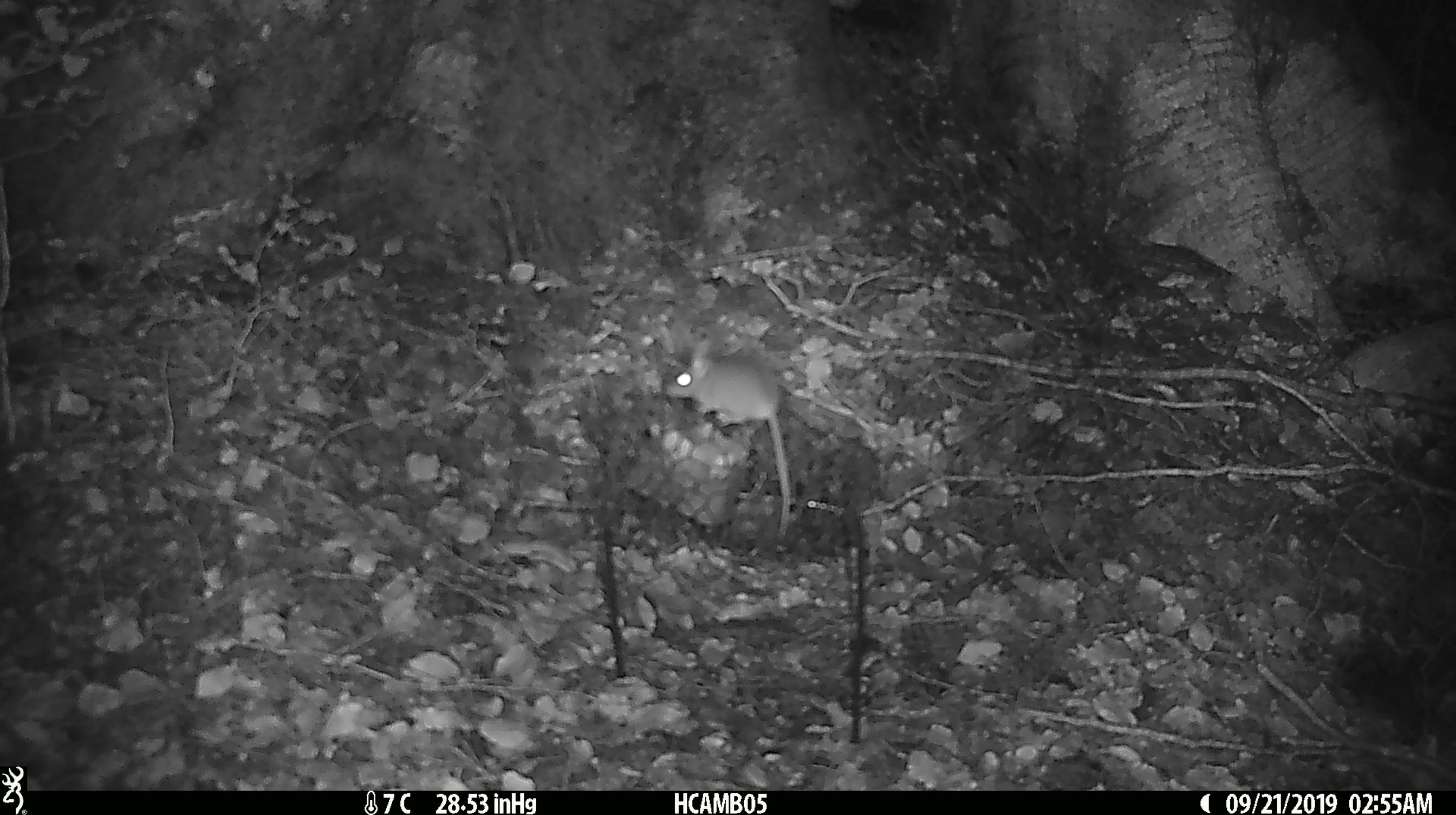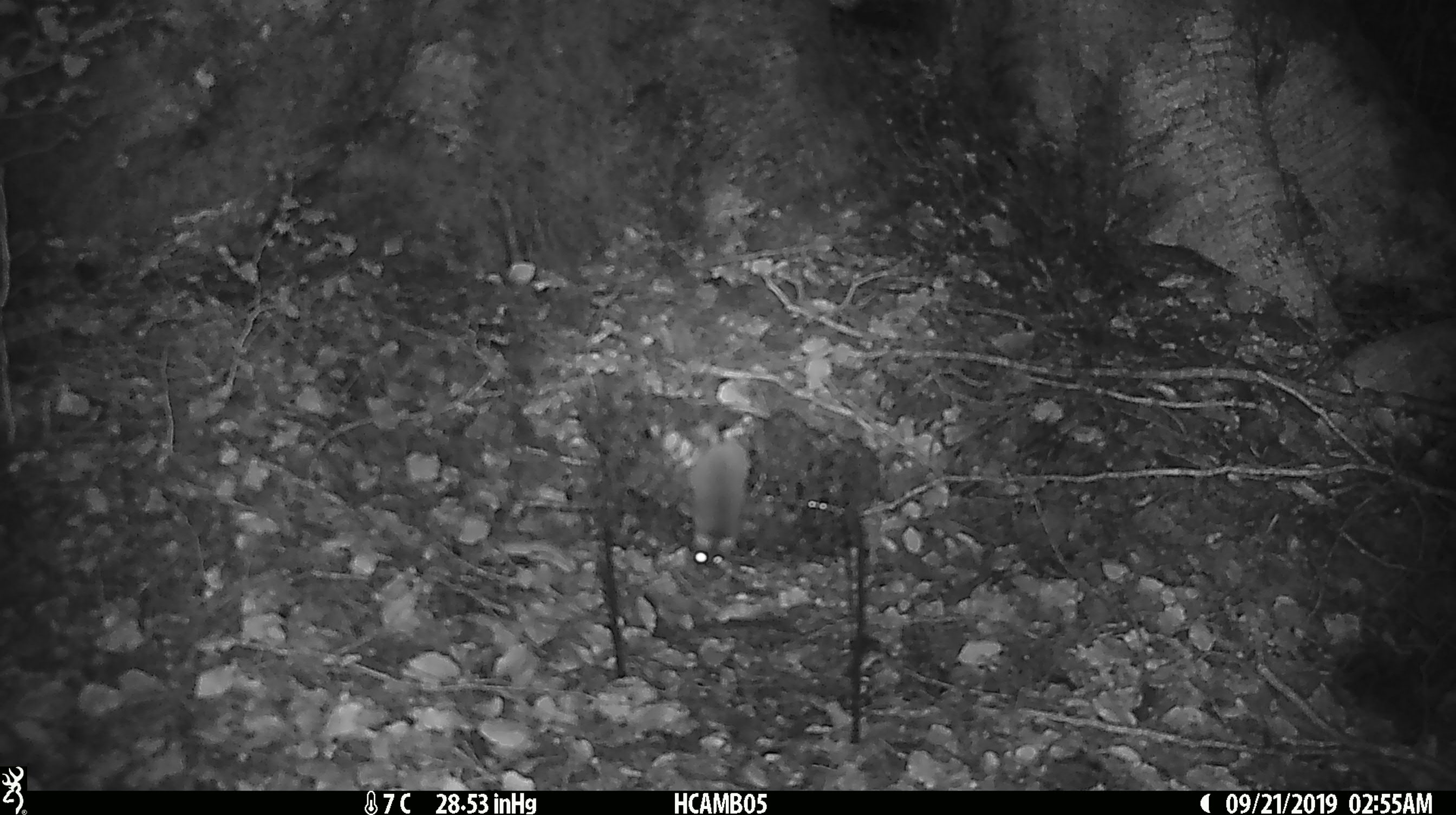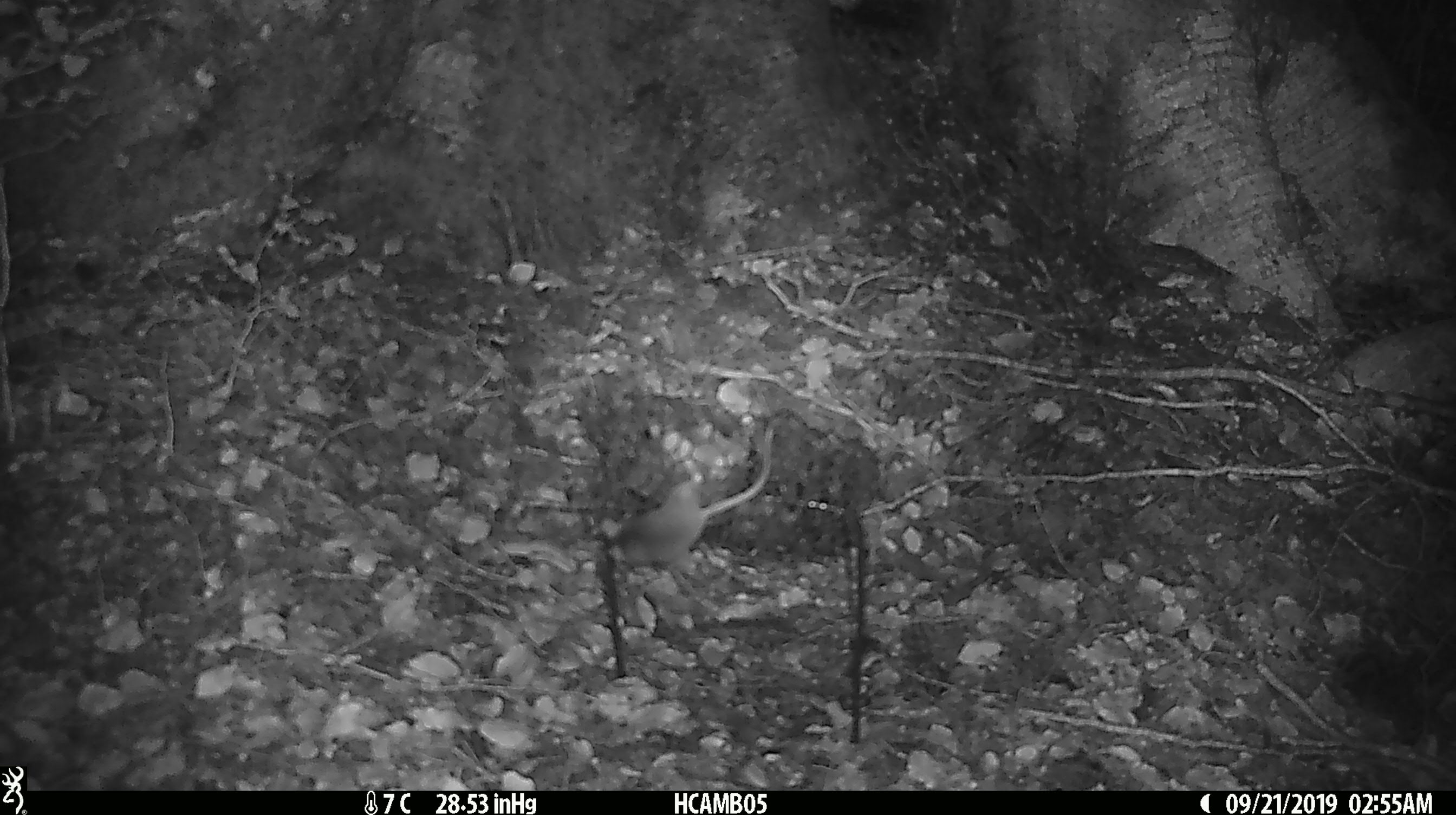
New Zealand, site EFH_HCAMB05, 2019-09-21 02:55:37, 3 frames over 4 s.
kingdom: Animalia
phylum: Chordata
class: Mammalia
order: Rodentia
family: Muridae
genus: Mus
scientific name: Mus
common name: mouse